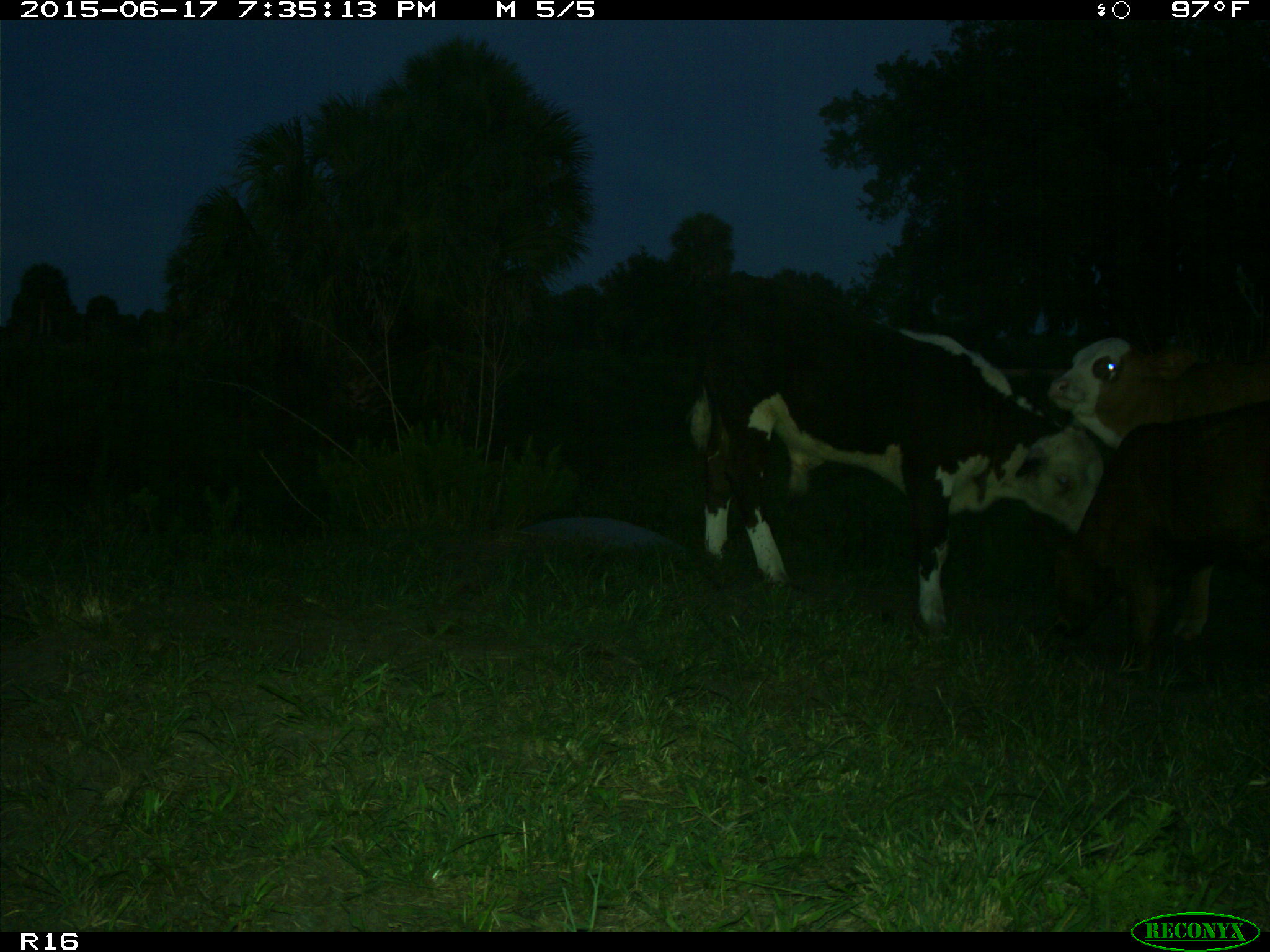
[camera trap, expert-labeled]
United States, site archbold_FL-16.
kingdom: Animalia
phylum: Chordata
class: Mammalia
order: Artiodactyla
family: Bovidae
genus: Bos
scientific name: Bos taurus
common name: domestic cow